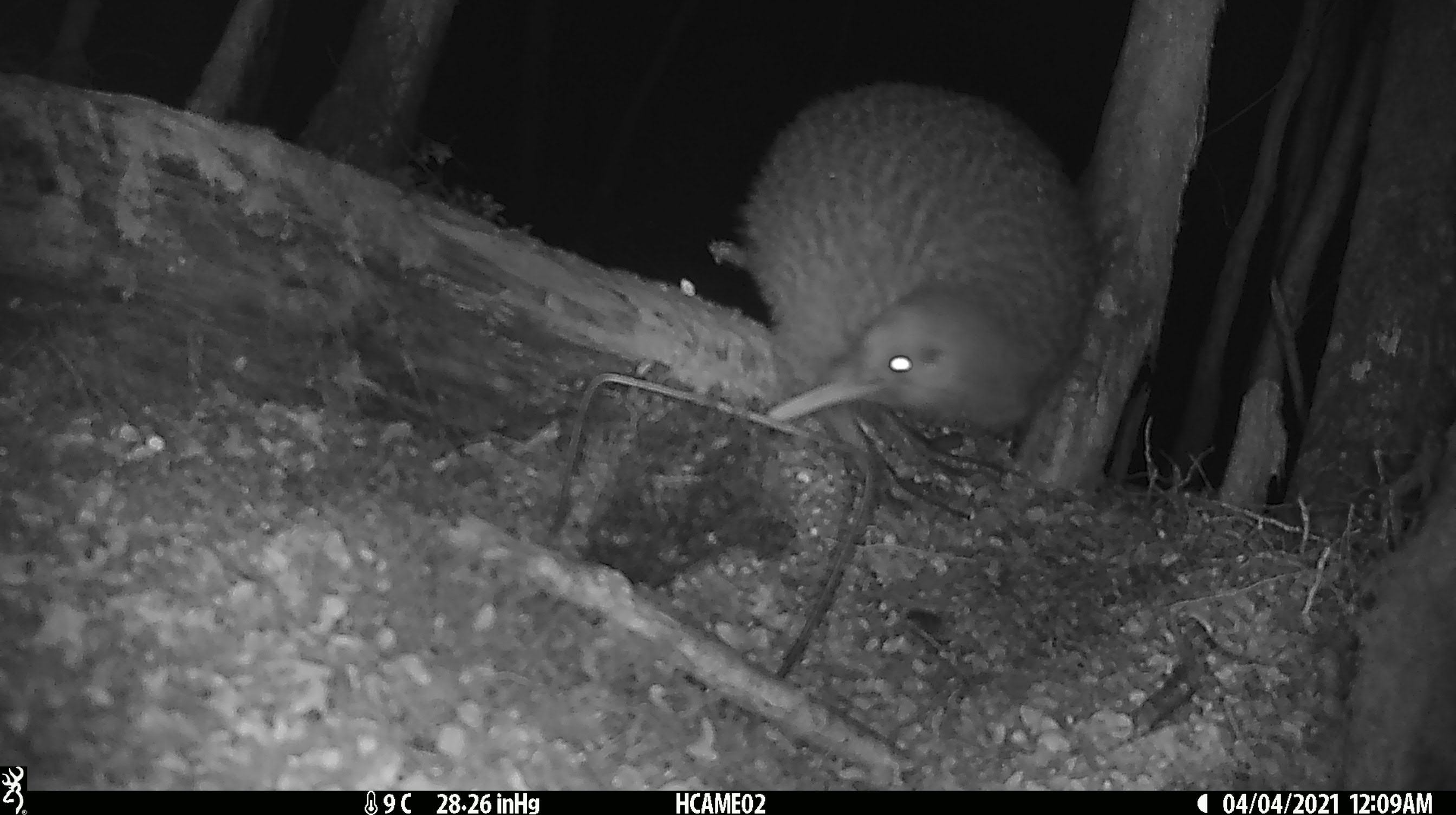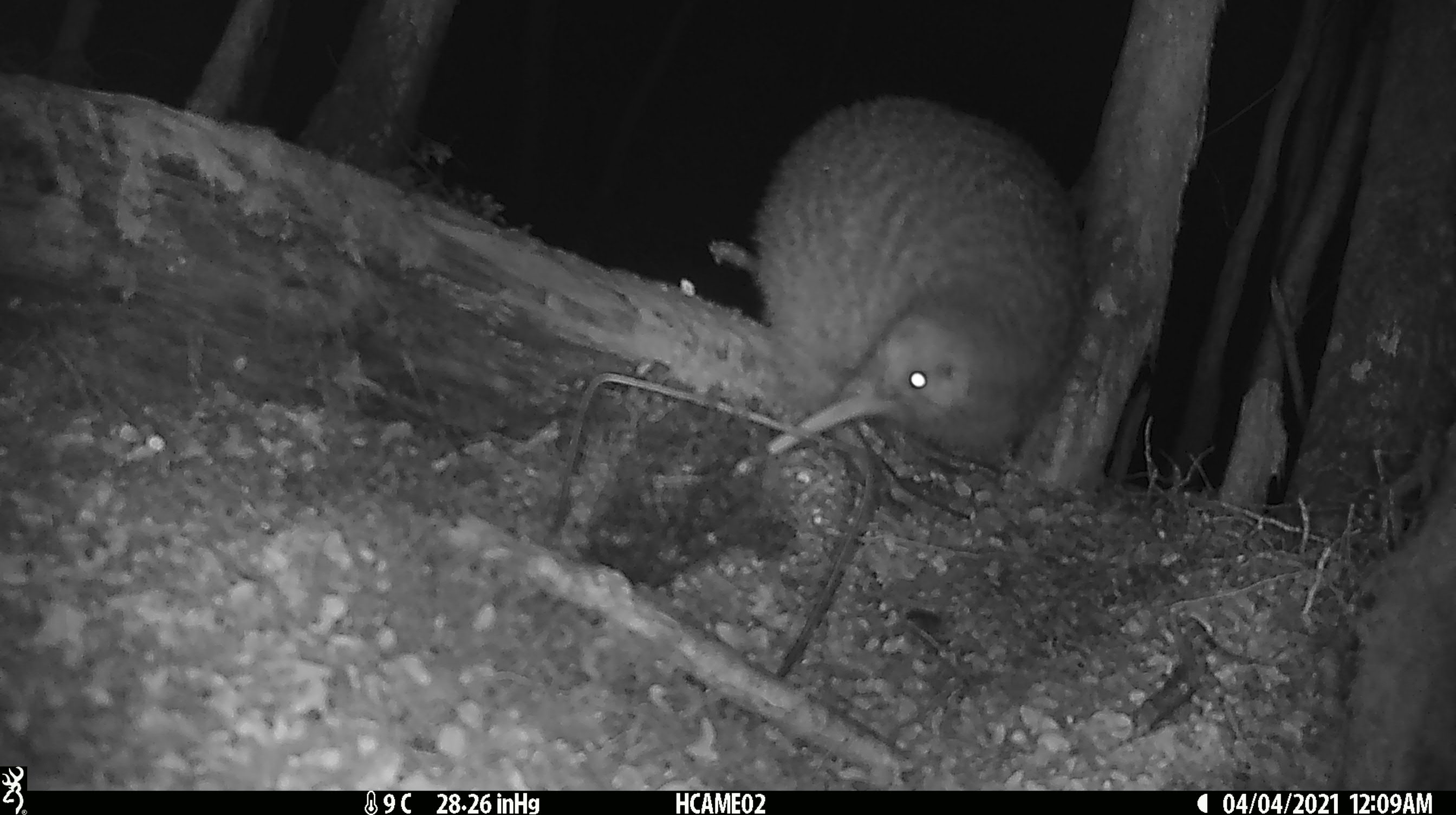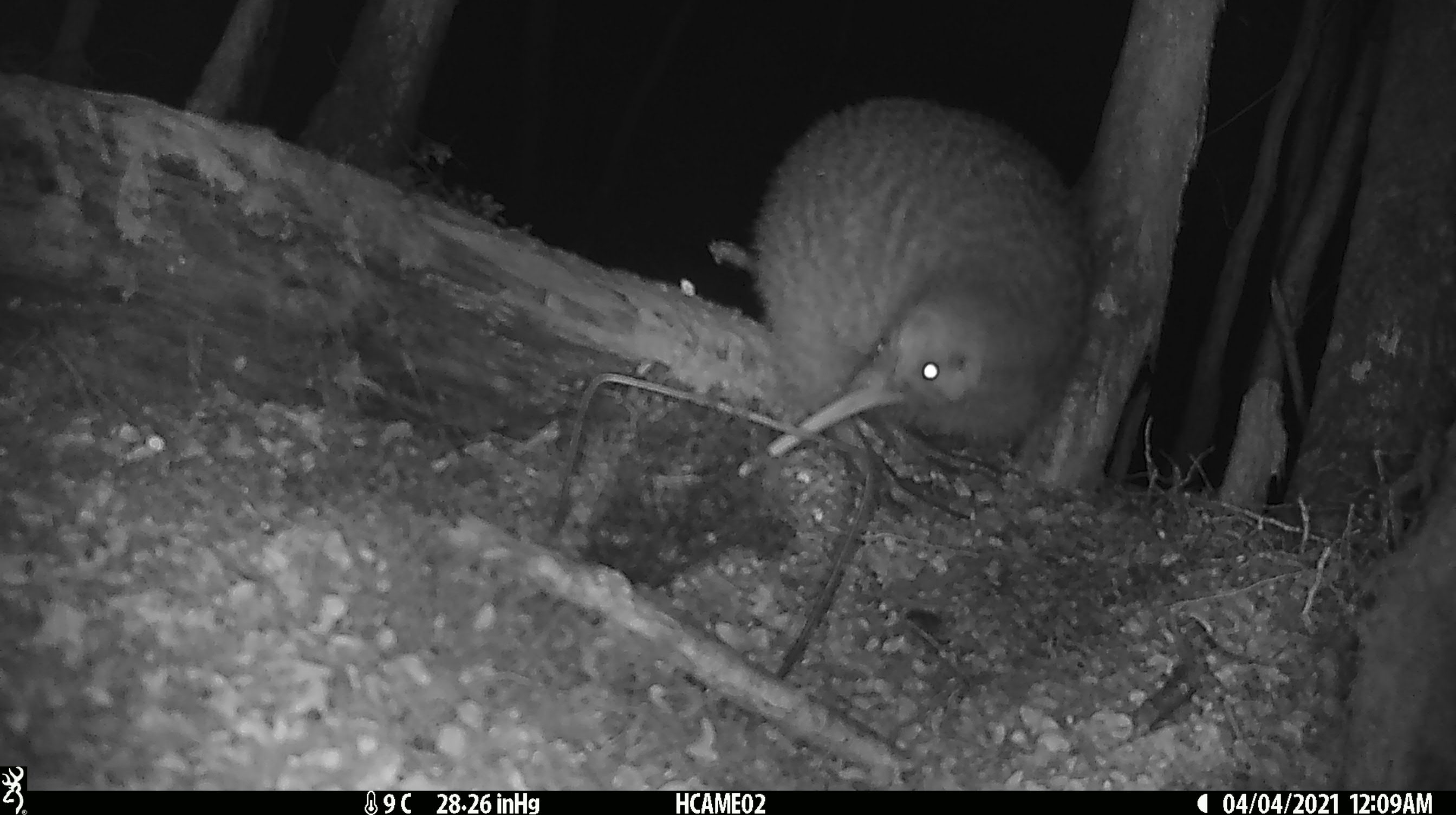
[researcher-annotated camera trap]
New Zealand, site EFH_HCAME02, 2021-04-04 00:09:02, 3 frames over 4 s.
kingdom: Animalia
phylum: Chordata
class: Aves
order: Apterygiformes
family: Apterygidae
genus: Apteryx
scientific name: Apteryx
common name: kiwi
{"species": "kiwi (Apteryx)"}